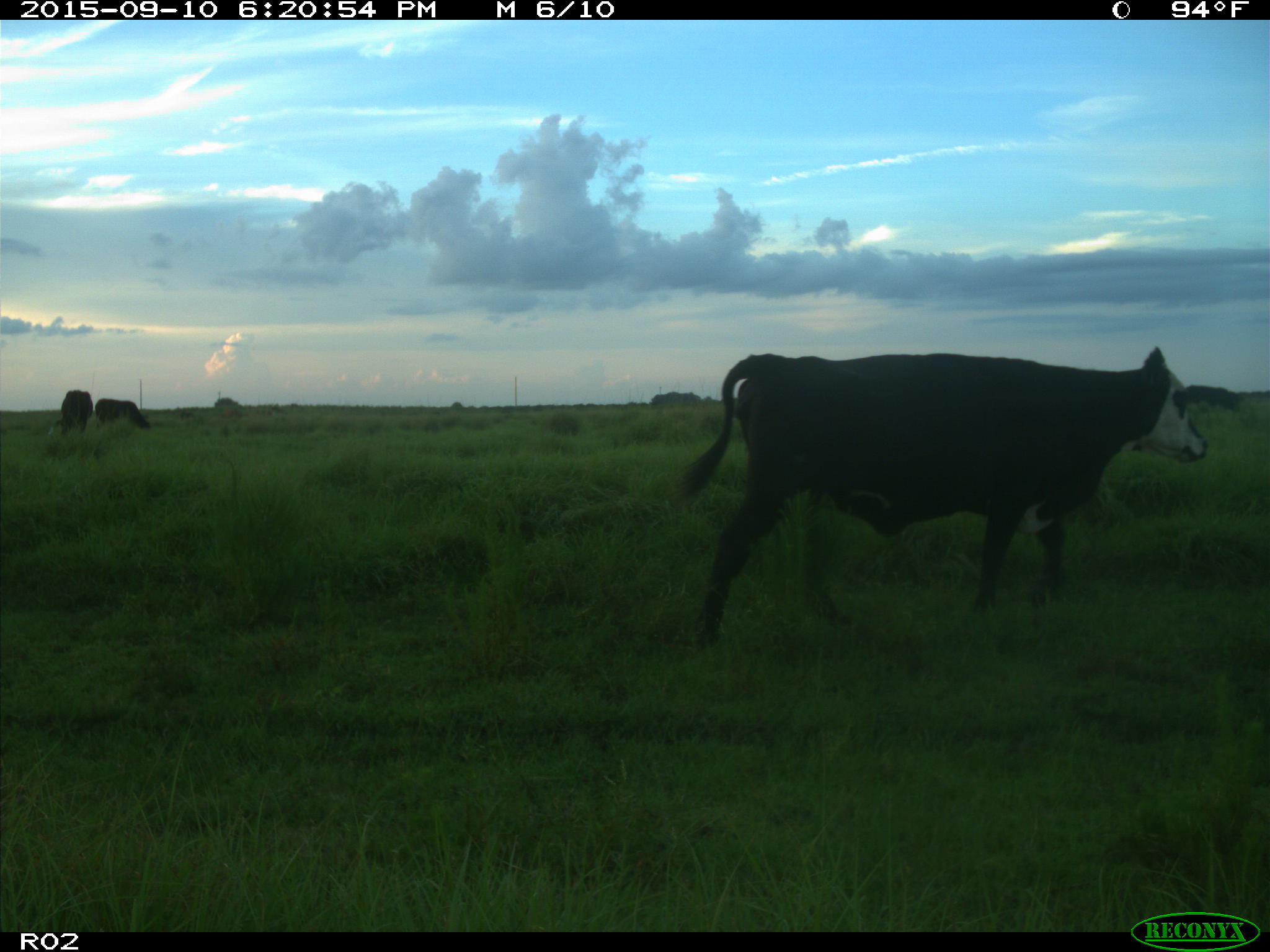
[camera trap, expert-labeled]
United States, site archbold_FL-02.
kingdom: Animalia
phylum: Chordata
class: Mammalia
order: Artiodactyla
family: Bovidae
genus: Bos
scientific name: Bos taurus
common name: domestic cow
Bos taurus (domestic cow).